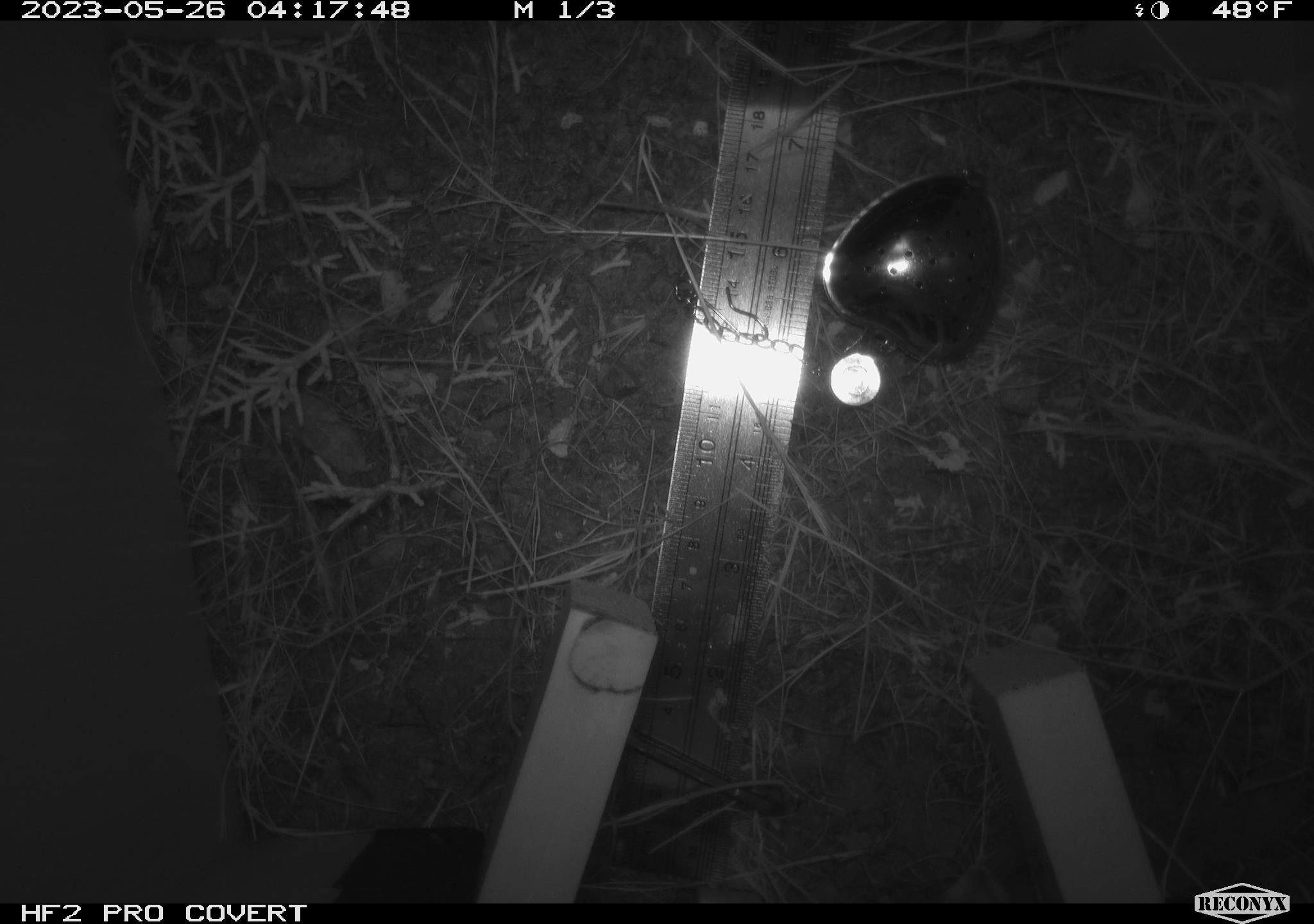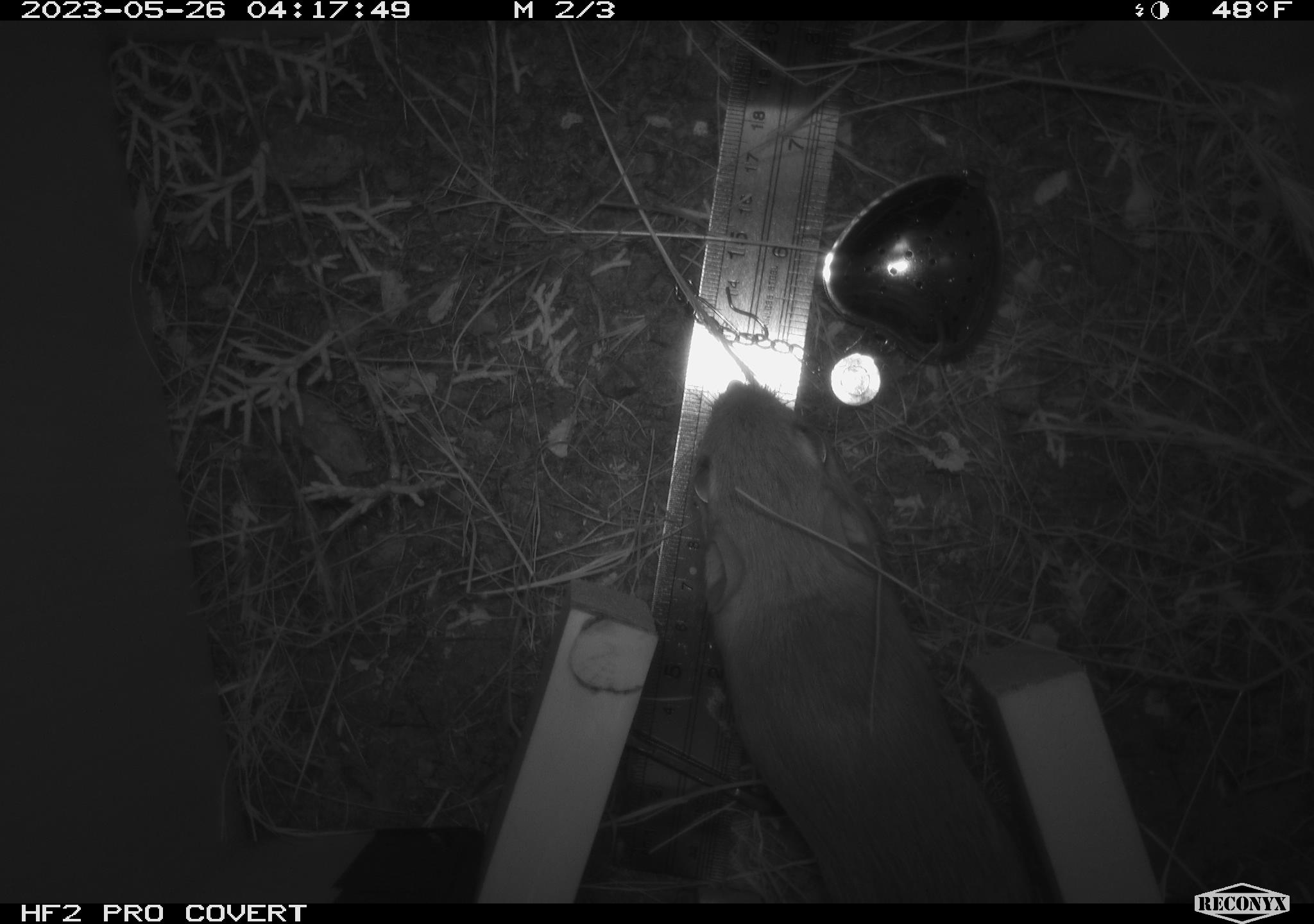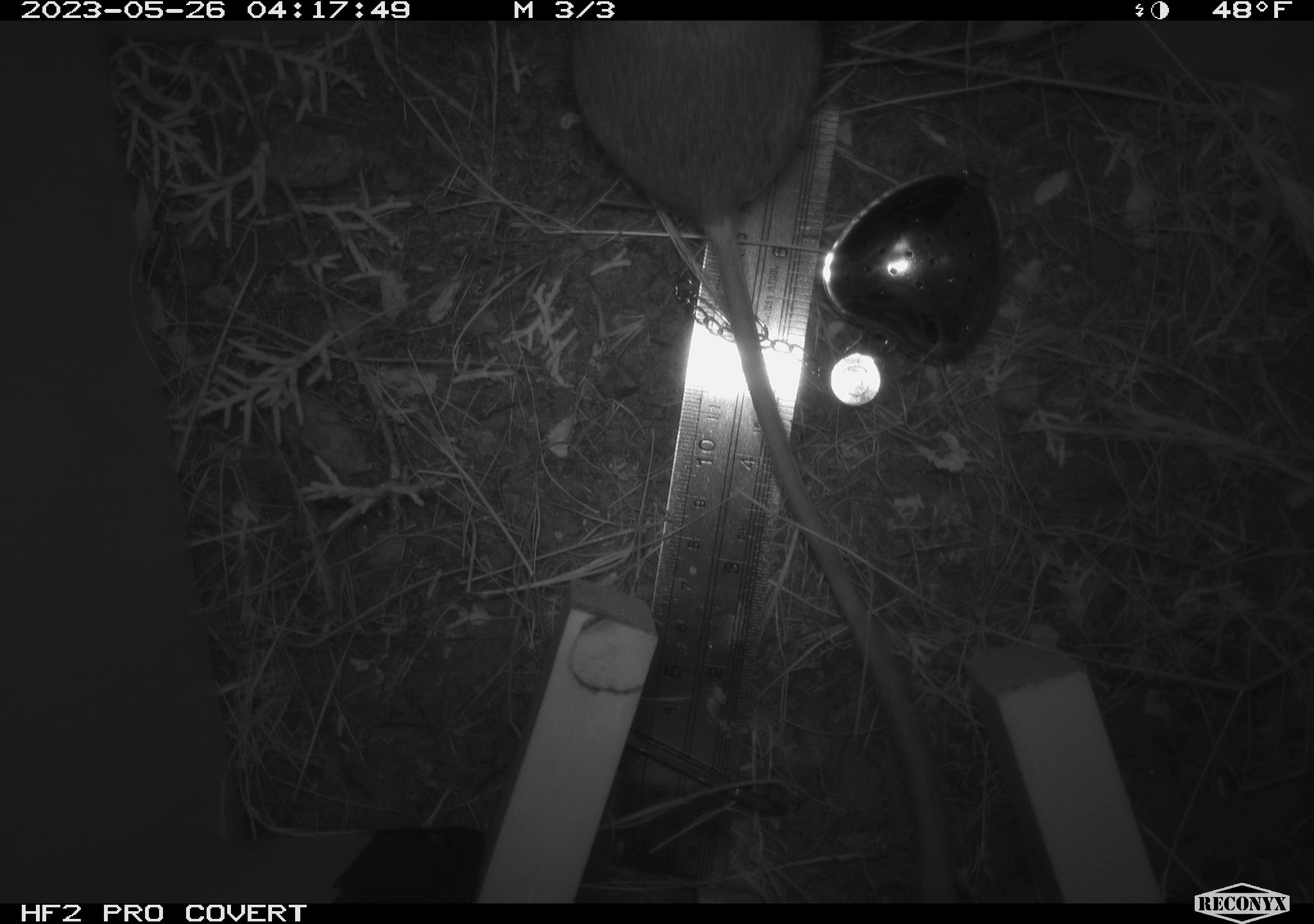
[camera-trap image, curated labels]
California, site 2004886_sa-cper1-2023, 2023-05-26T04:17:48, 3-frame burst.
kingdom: Animalia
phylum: Chordata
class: Mammalia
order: Rodentia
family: Heteromyidae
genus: Dipodomys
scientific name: Dipodomys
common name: kangaroo rats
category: dipodomys species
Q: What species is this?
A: Dipodomys species (kangaroo rats) (Dipodomys).